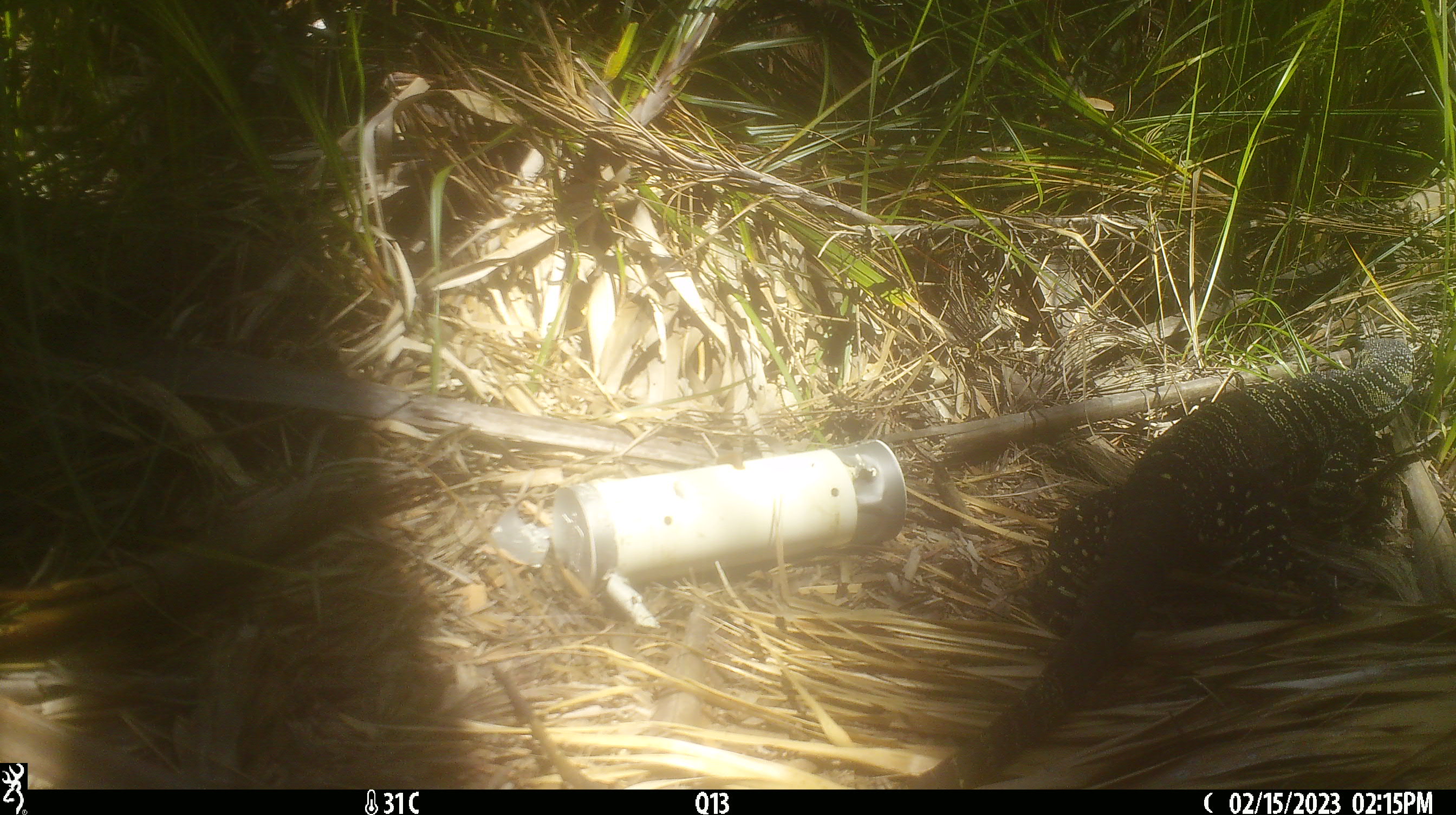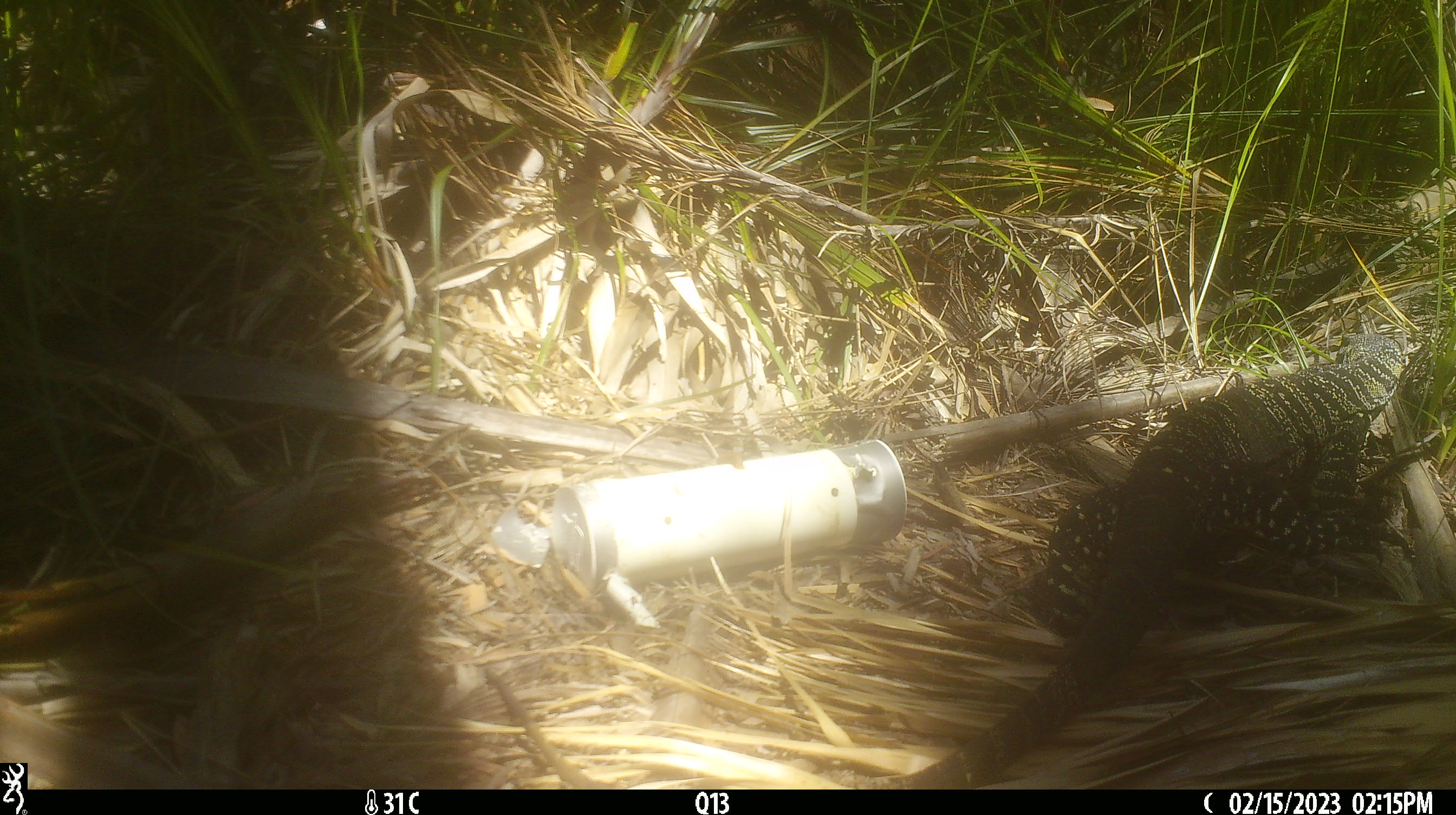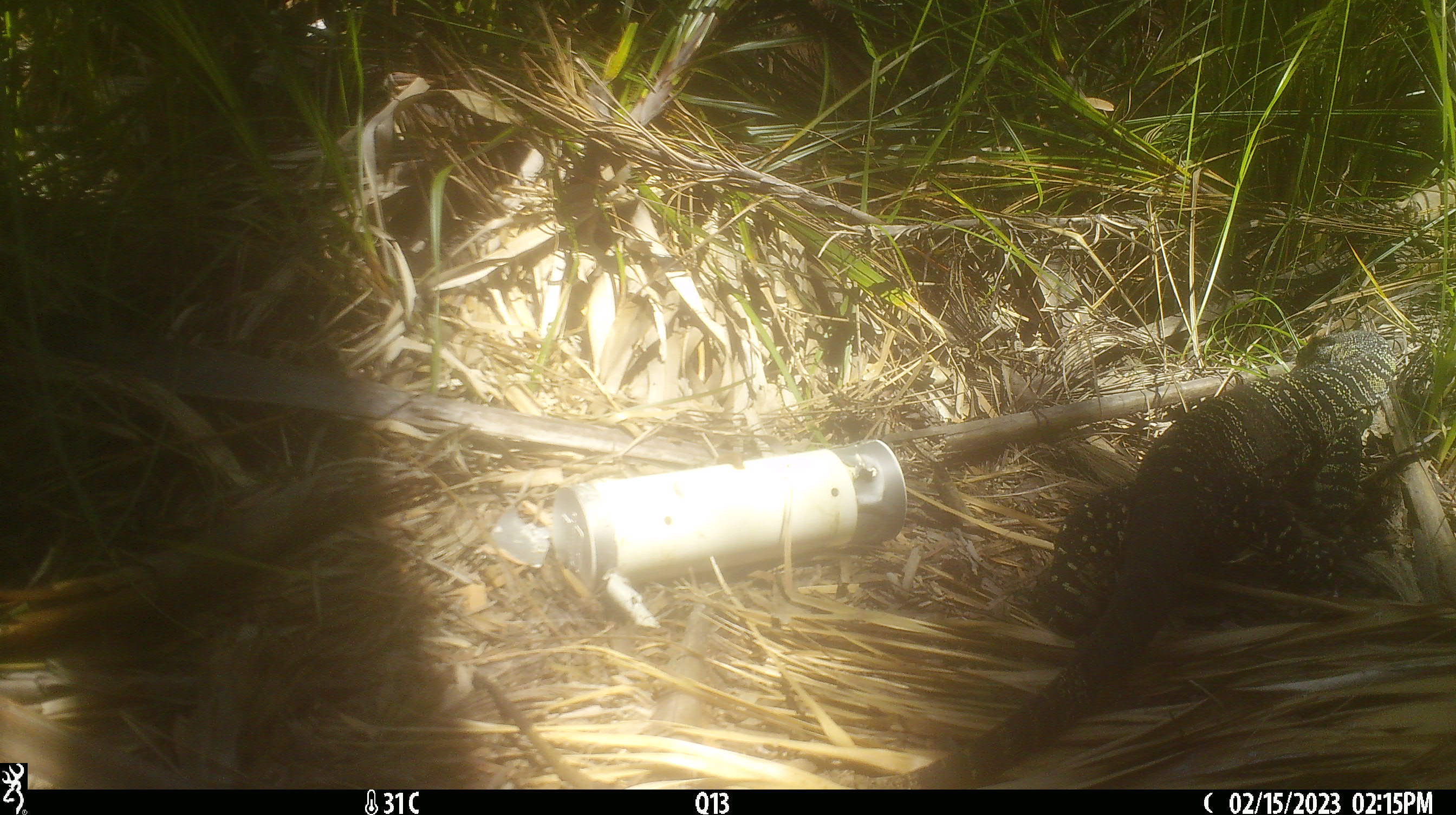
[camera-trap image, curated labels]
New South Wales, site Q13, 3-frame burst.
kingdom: Animalia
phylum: Chordata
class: Reptilia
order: Squamata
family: Varanidae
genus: Varanus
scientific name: Varanus varius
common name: lace monitor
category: goanna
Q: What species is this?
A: Goanna (lace monitor) (Varanus varius).